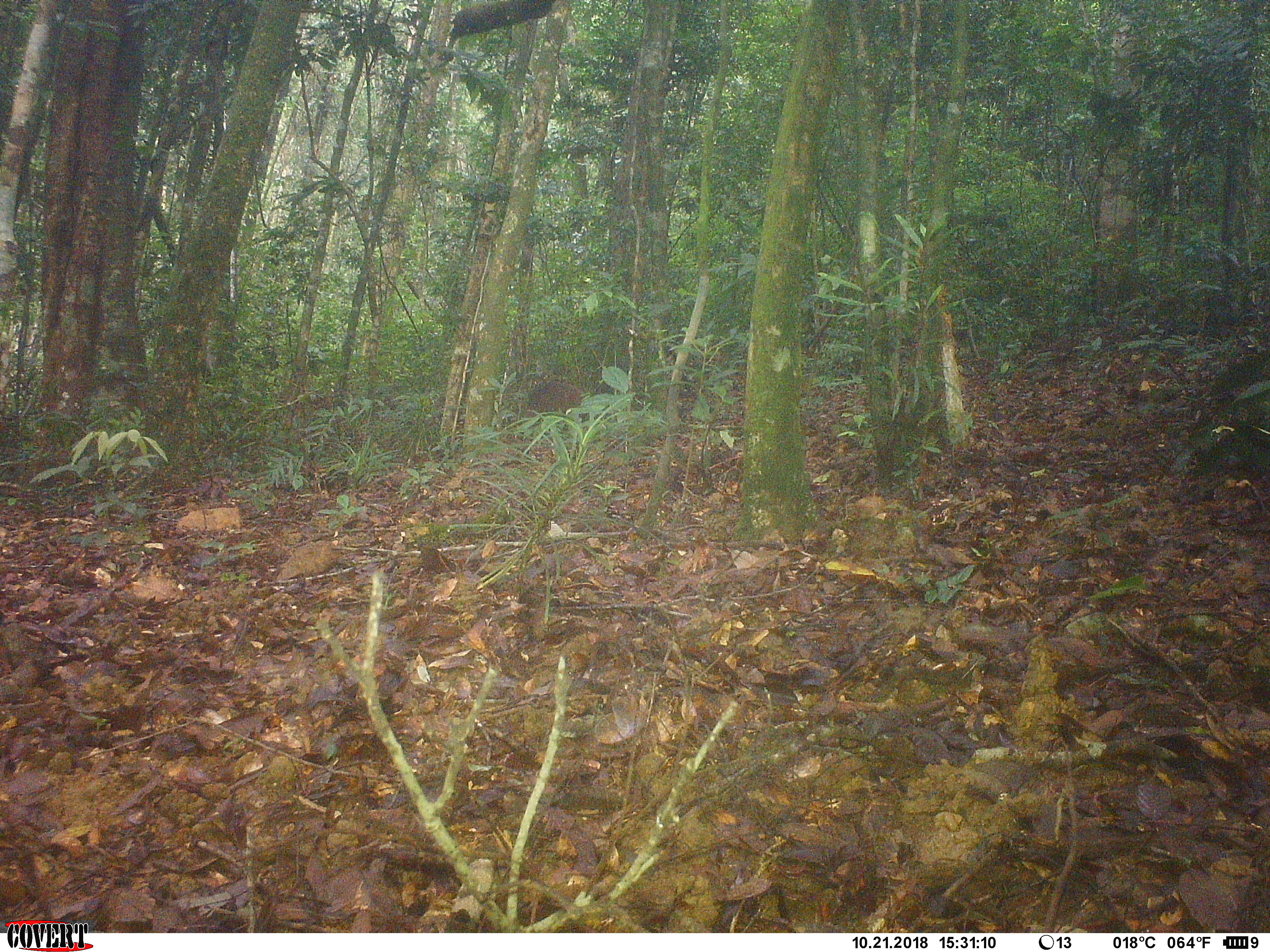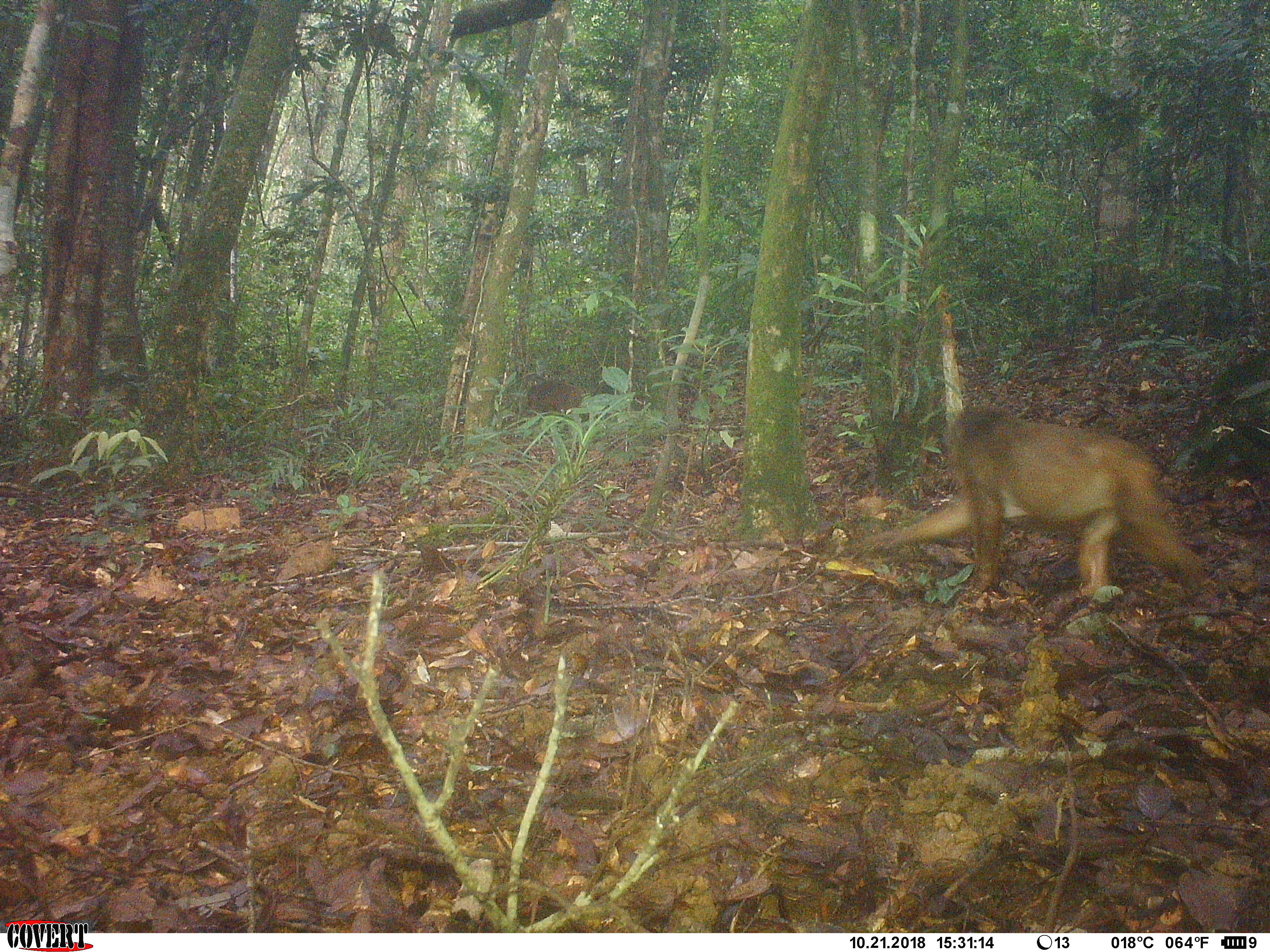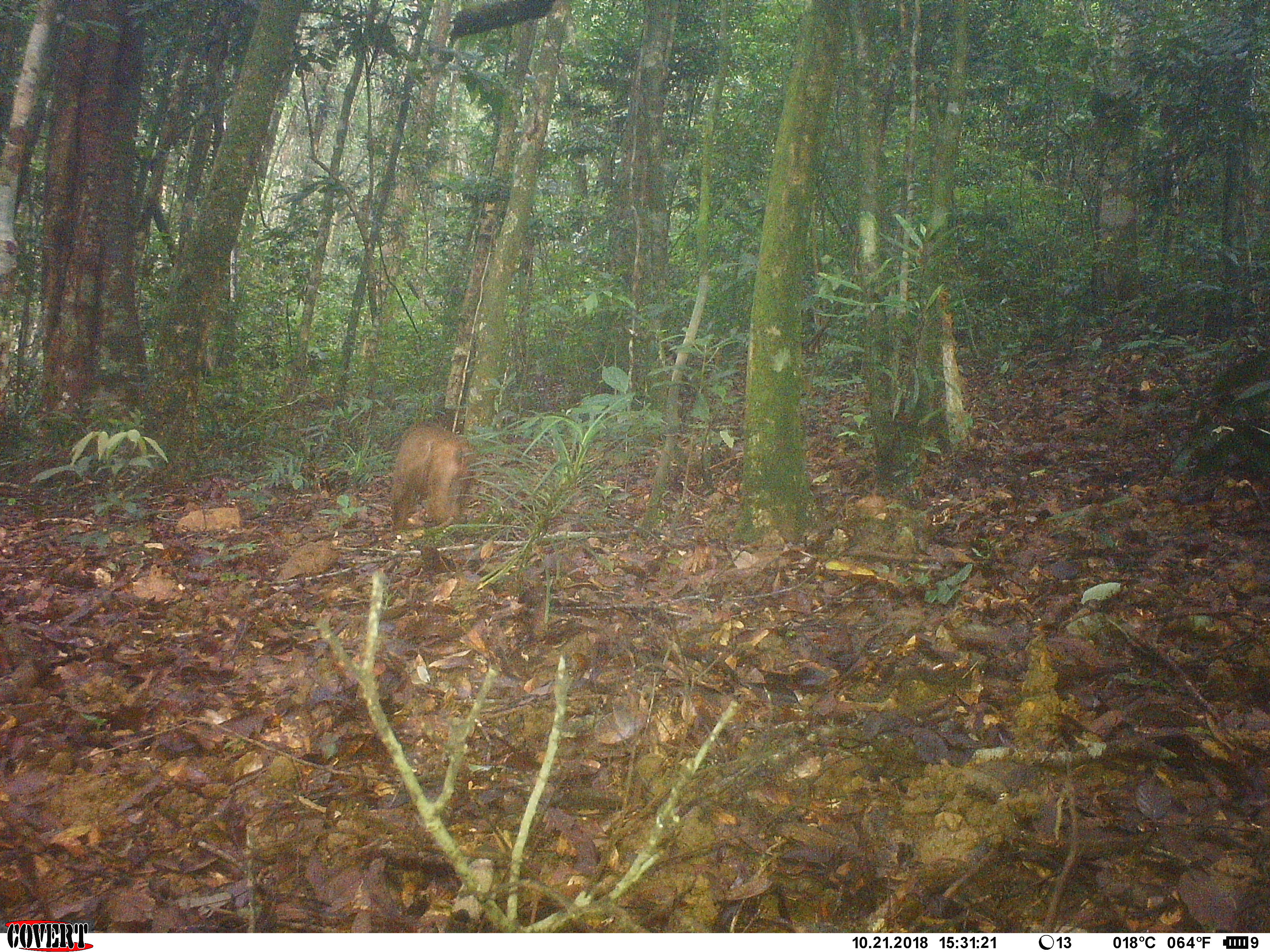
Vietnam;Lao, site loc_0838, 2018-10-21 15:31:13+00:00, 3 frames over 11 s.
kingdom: Animalia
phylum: Chordata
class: Mammalia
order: Primates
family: Cercopithecidae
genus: Macaca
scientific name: Macaca arctoides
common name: stump-tailed macaque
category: stump tailed macaque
Stump tailed macaque (stump-tailed macaque) (Macaca arctoides). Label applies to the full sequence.